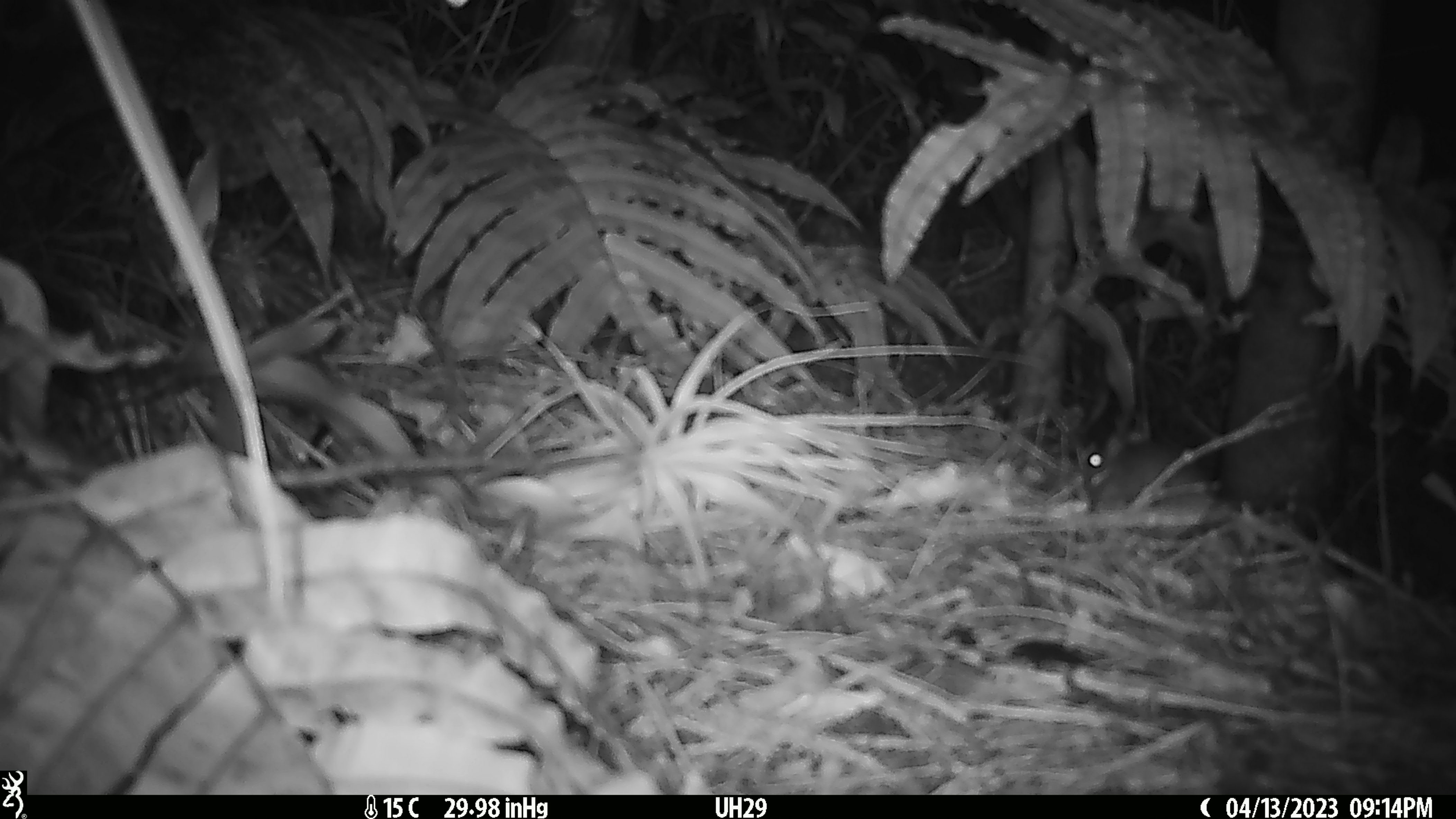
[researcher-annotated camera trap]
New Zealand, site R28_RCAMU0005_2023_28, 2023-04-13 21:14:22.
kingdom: Animalia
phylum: Chordata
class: Mammalia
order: Rodentia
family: Muridae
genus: Mus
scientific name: Mus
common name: mouse